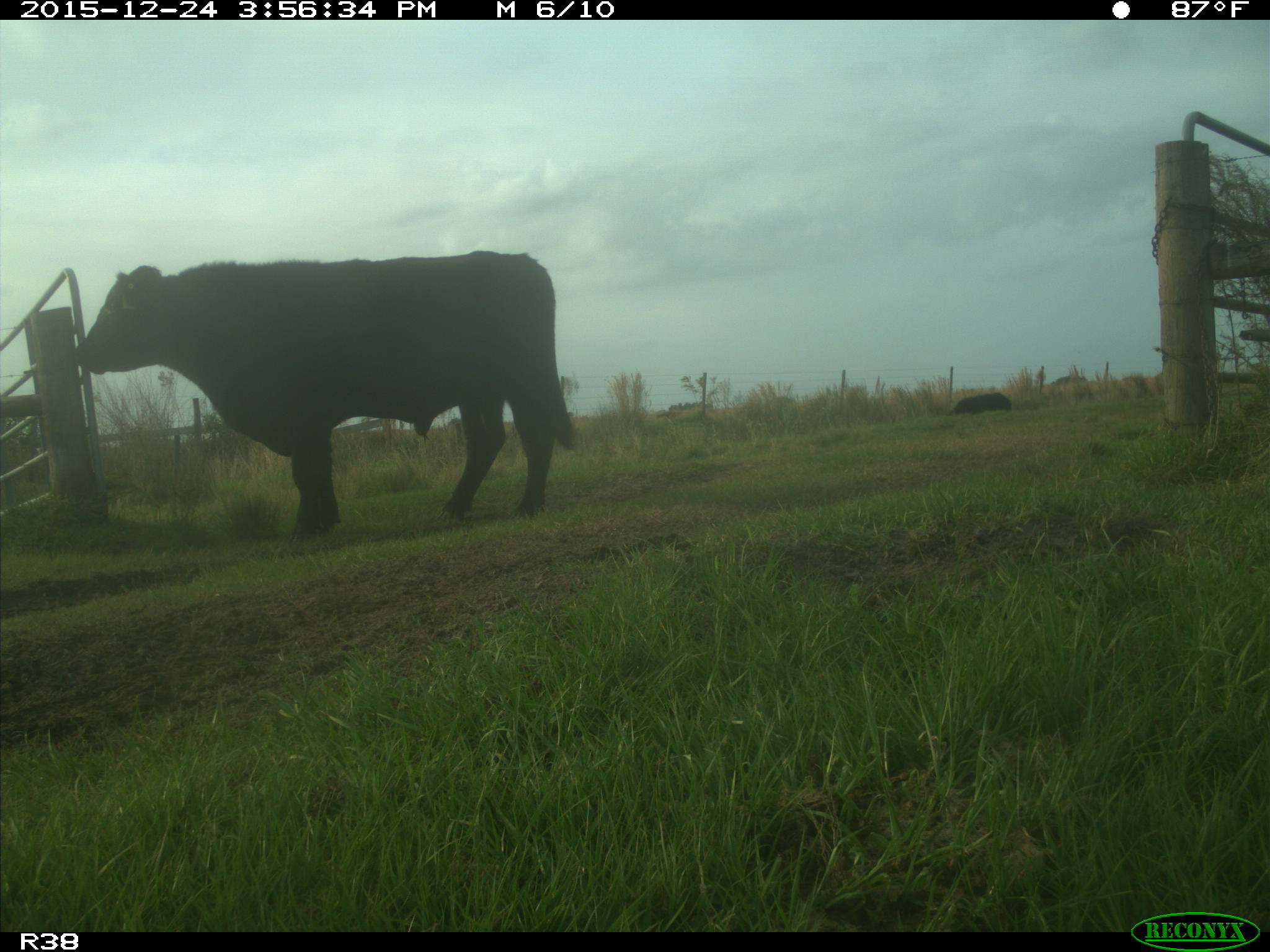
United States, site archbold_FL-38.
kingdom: Animalia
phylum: Chordata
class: Mammalia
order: Artiodactyla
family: Bovidae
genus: Bos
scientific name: Bos taurus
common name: domestic cow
Bos taurus (domestic cow).